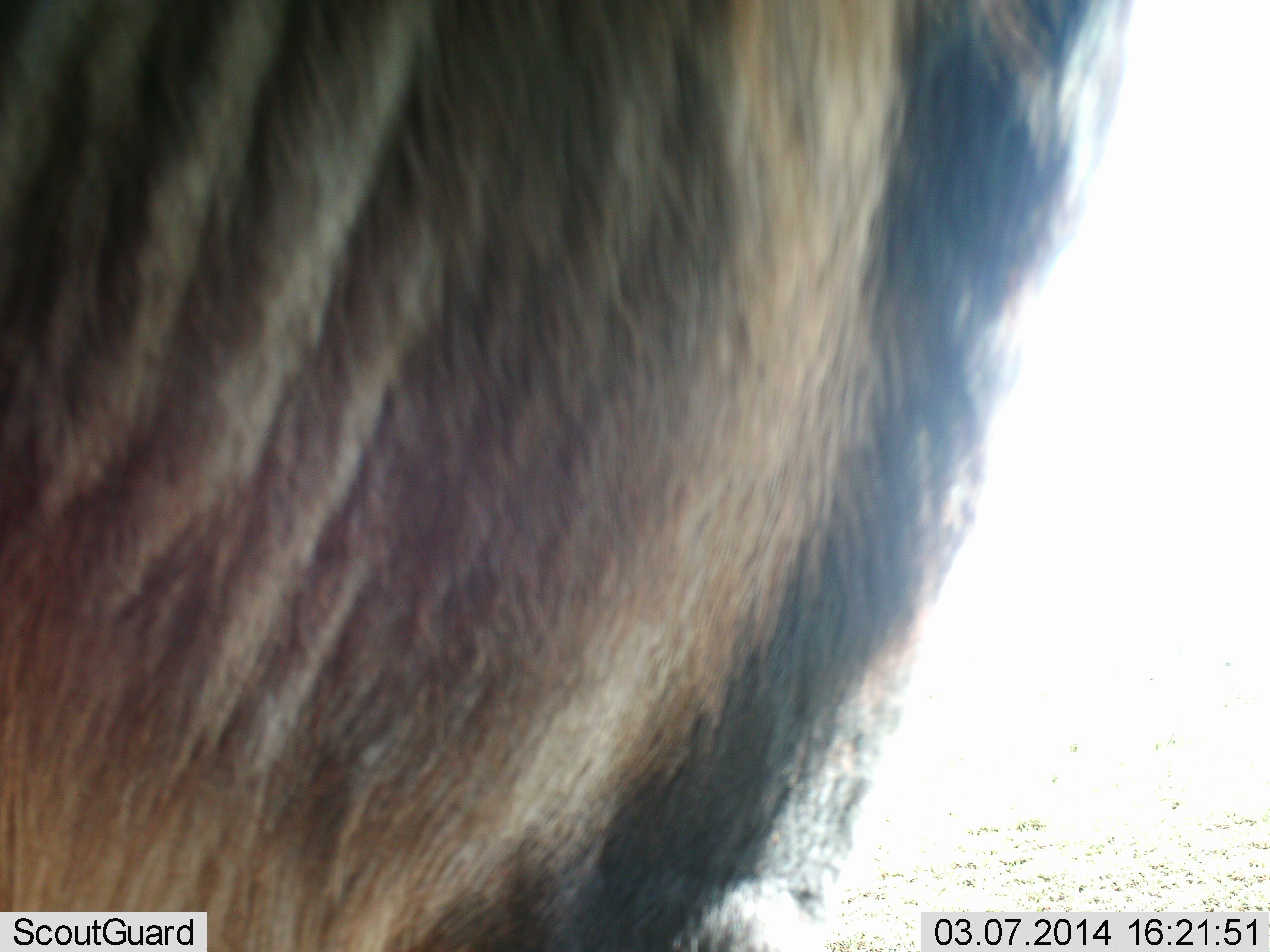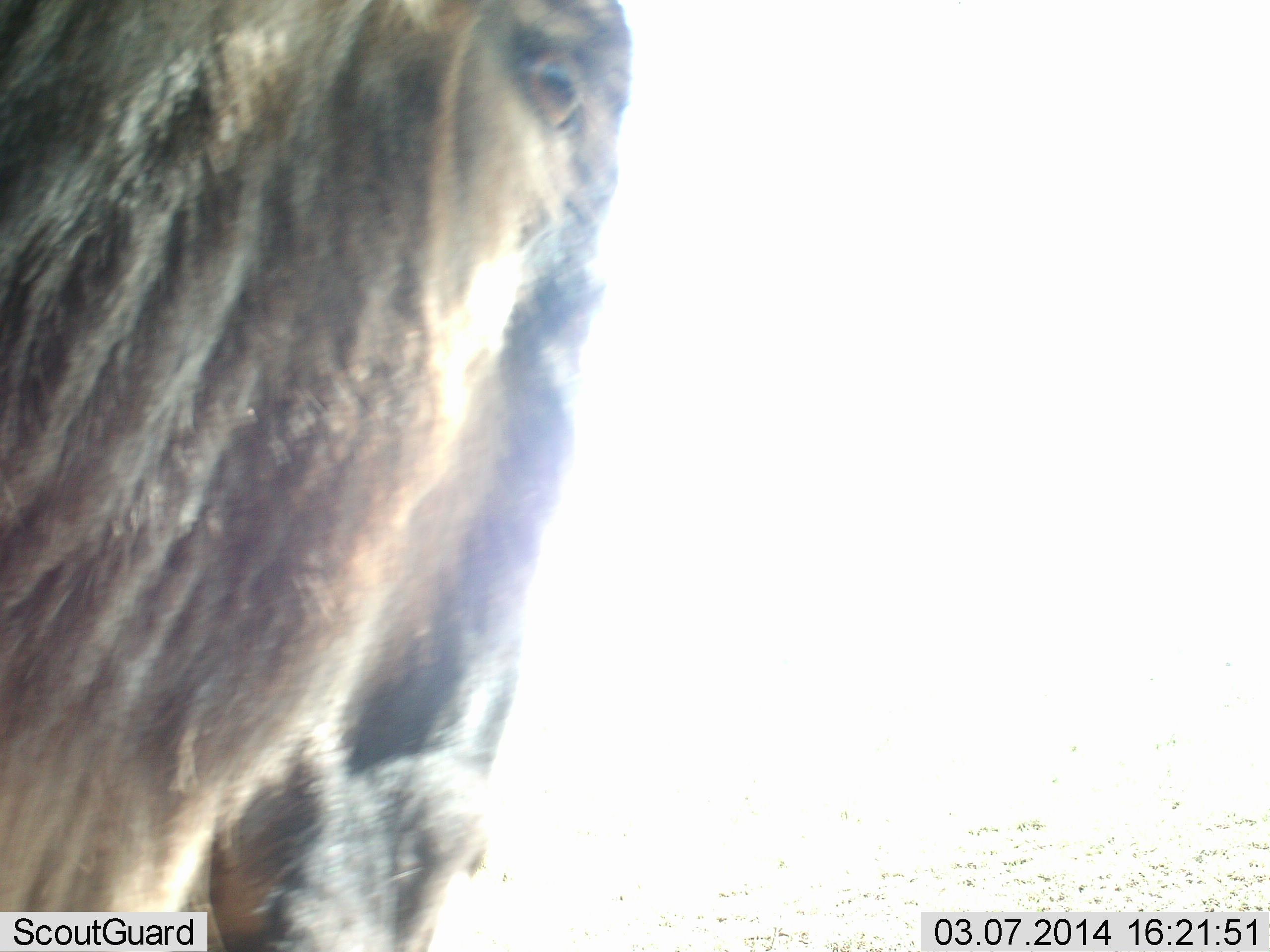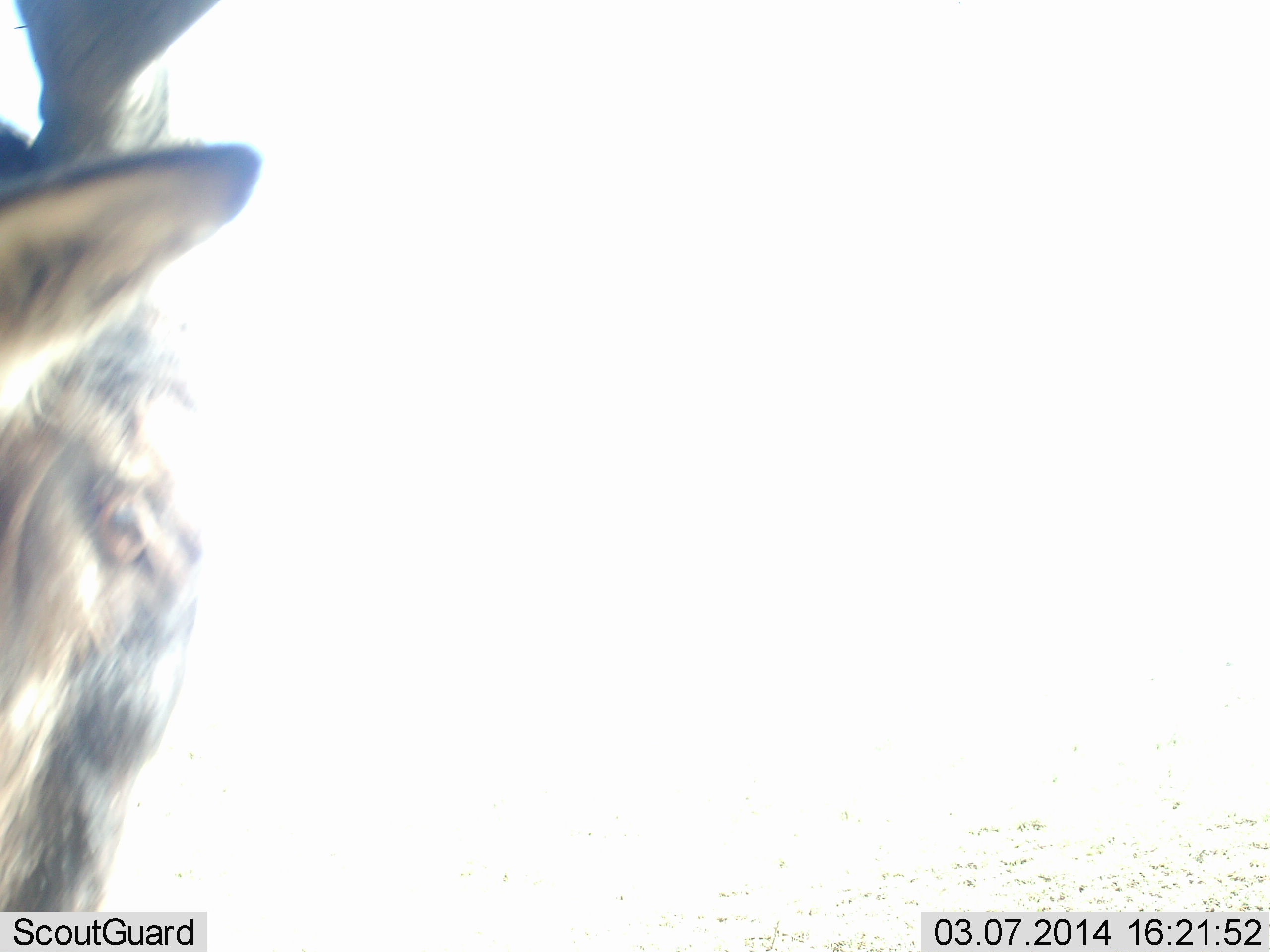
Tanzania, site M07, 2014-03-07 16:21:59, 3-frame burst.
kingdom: Animalia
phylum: Chordata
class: Mammalia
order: Artiodactyla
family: Bovidae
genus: Connochaetes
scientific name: Connochaetes taurinus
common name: blue wildebeest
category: wildebeest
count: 1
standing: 47%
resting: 2%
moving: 46%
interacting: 7%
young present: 0%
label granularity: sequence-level